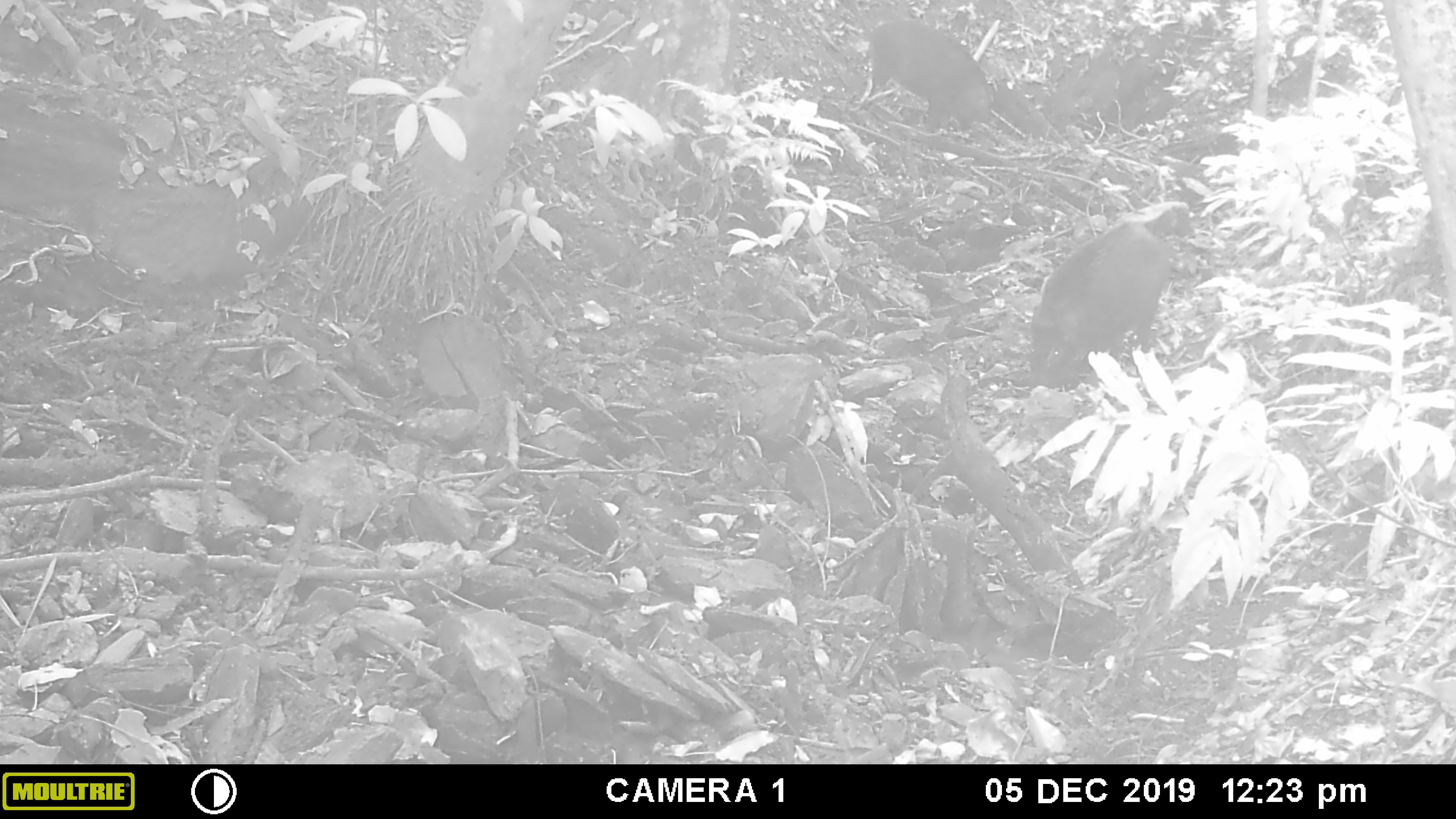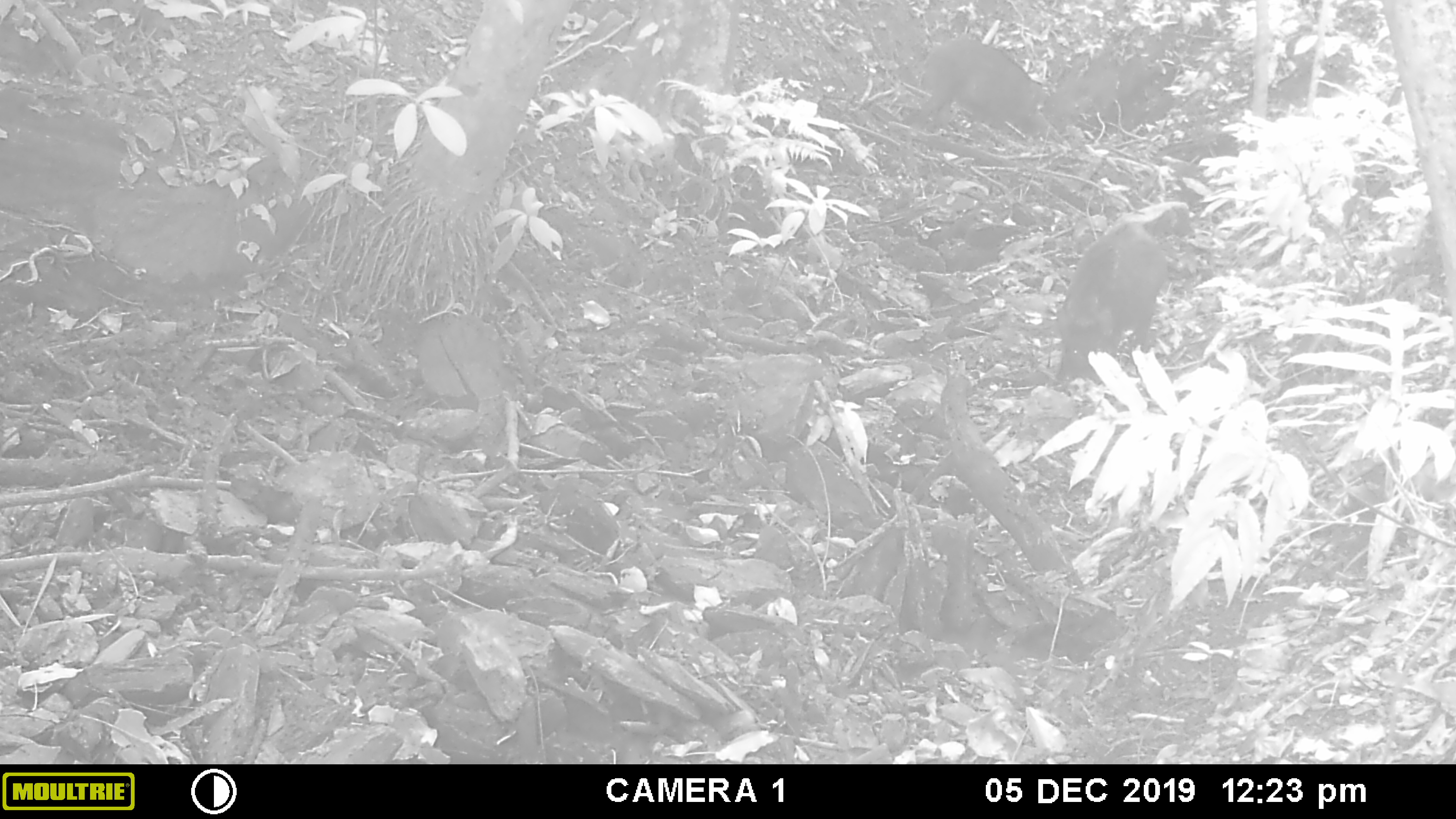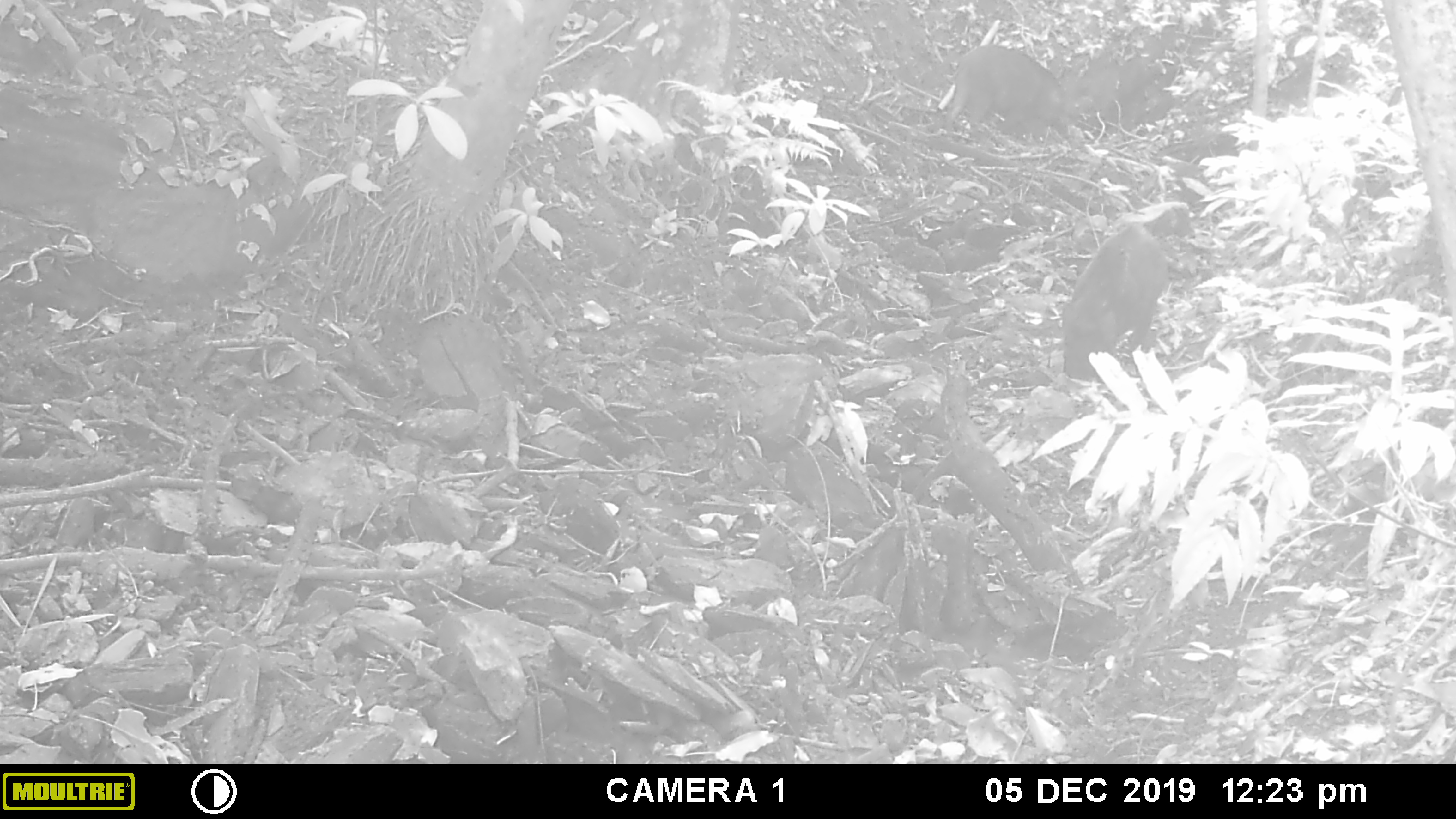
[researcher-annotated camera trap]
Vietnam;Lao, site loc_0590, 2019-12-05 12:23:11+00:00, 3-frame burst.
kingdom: Animalia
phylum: Chordata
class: Mammalia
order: Artiodactyla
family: Suidae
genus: Sus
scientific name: Sus scrofa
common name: eurasian wild pig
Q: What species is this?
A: Eurasian wild pig (Sus scrofa).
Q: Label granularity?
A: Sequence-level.